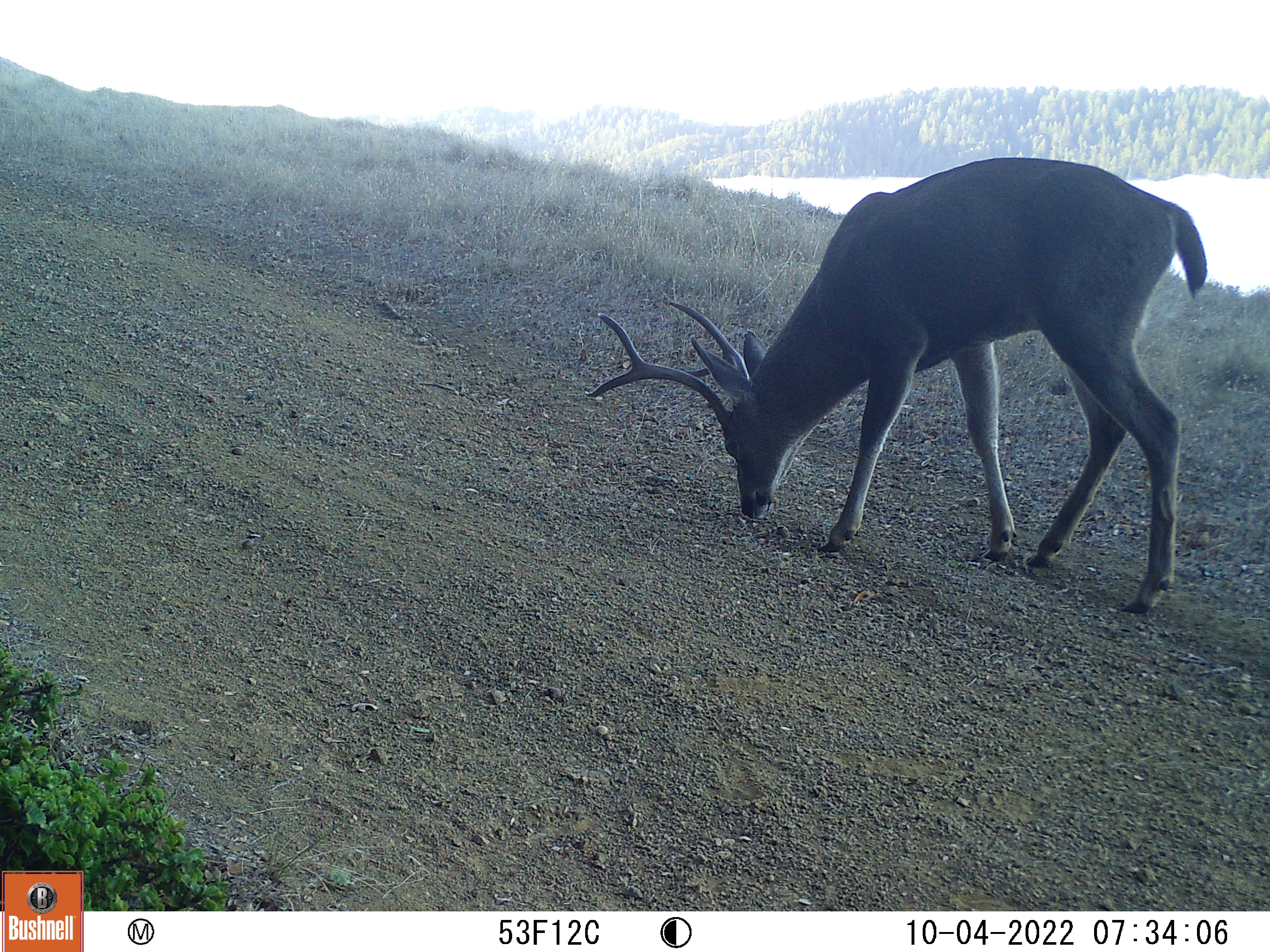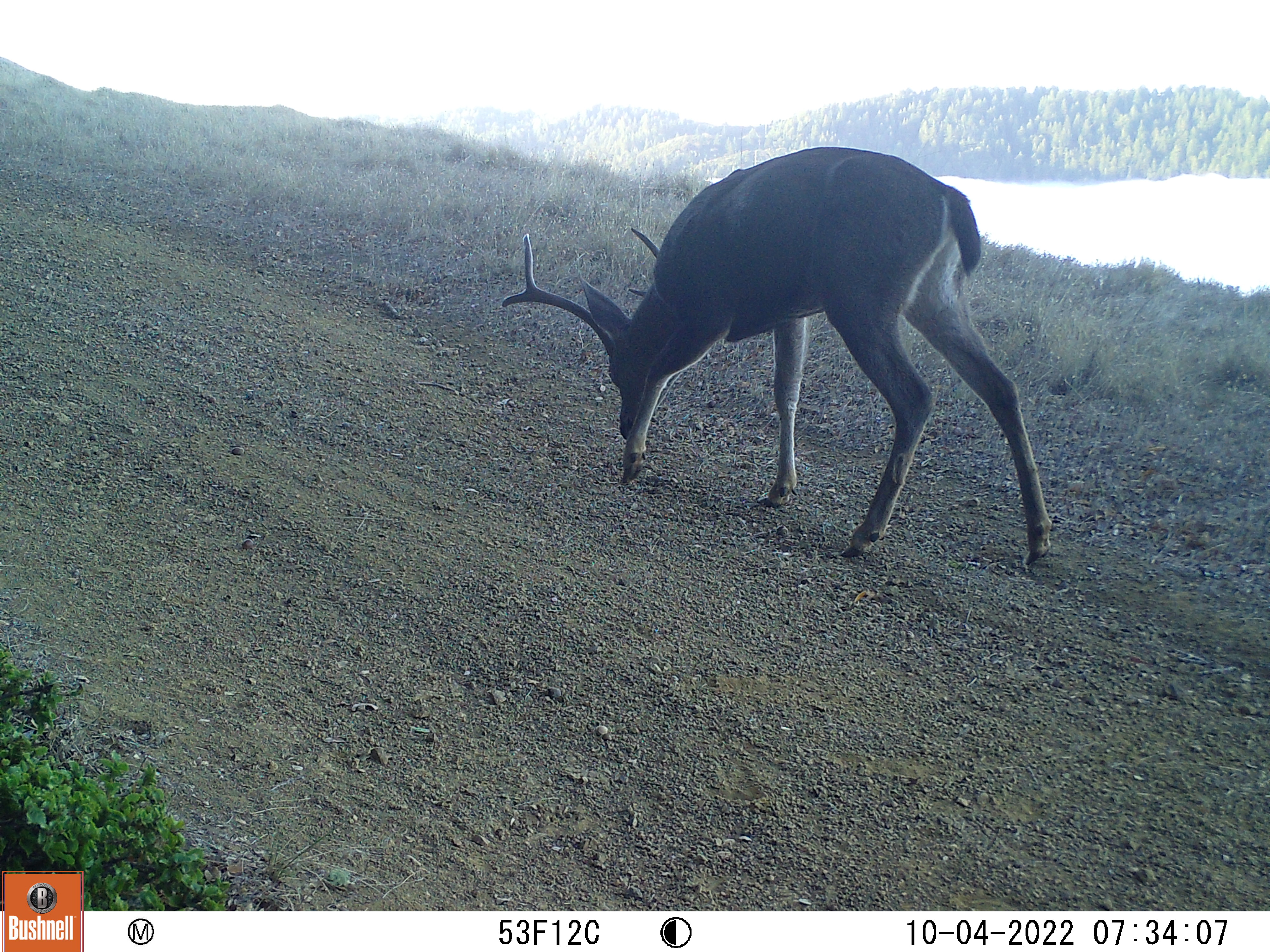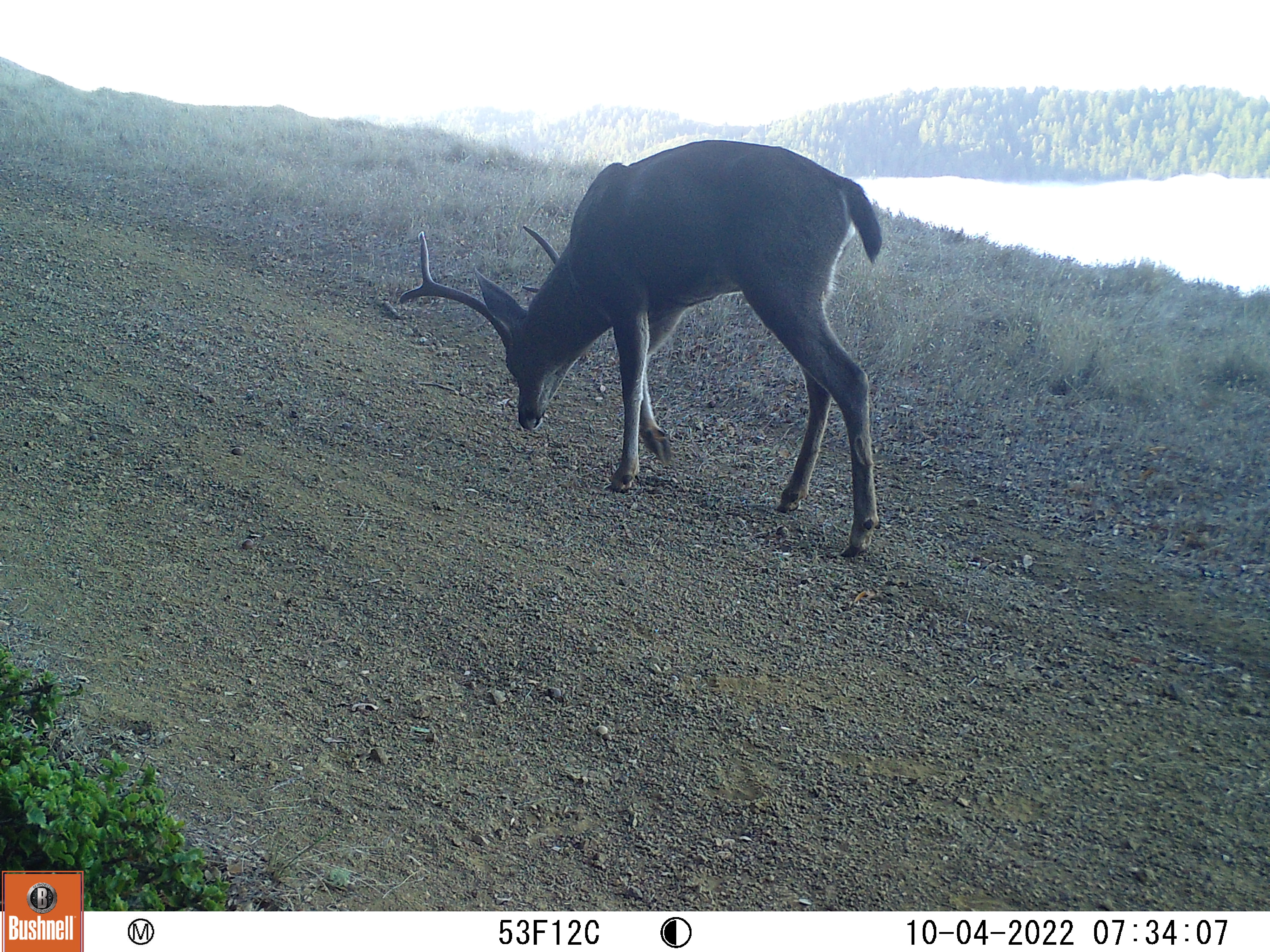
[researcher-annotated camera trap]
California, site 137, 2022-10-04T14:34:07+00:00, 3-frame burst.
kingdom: Animalia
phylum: Chordata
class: Mammalia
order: Artiodactyla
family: Cervidae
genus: Odocoileus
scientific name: Odocoileus hemionus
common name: mule deer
Mule deer (Odocoileus hemionus).